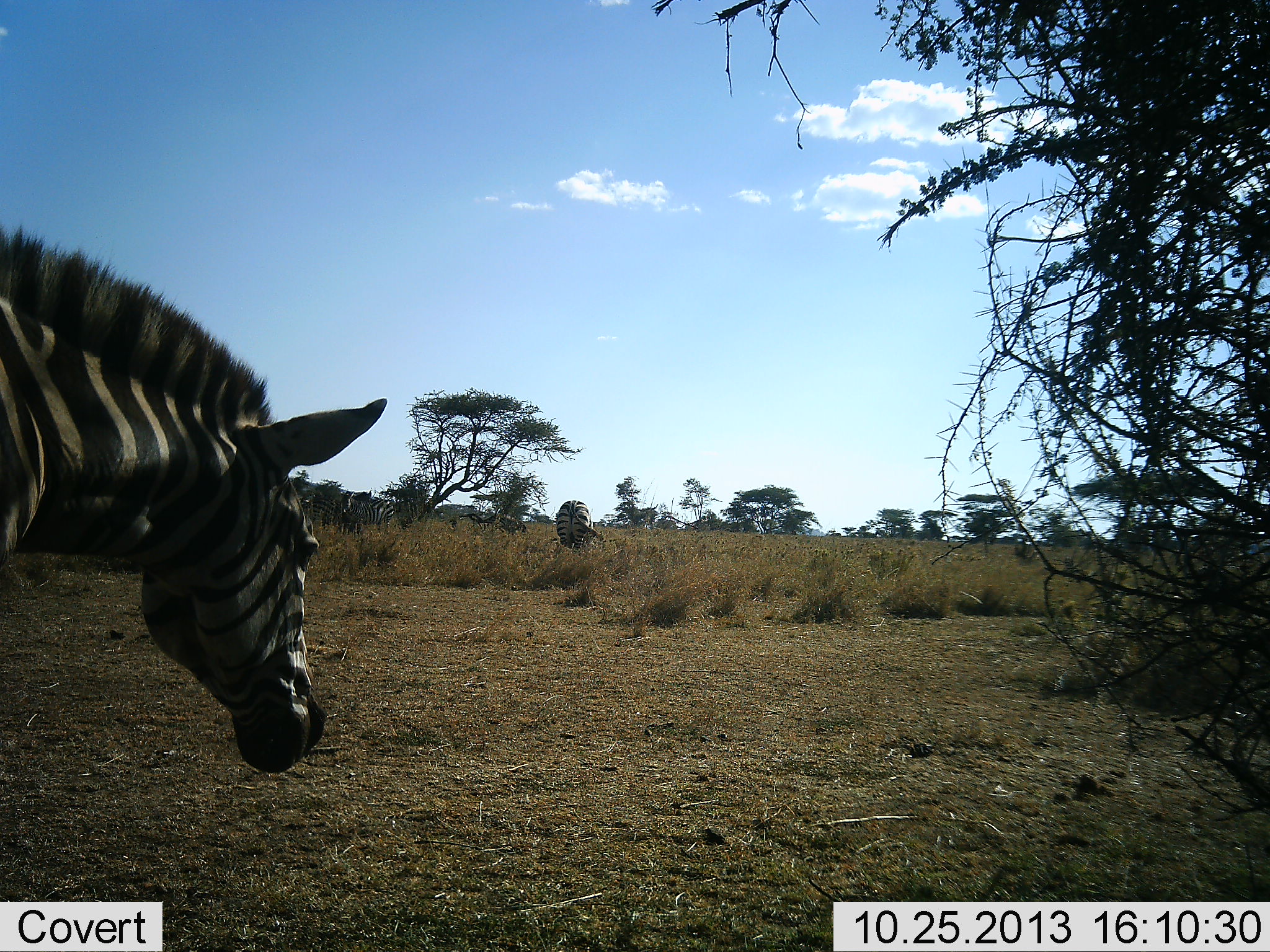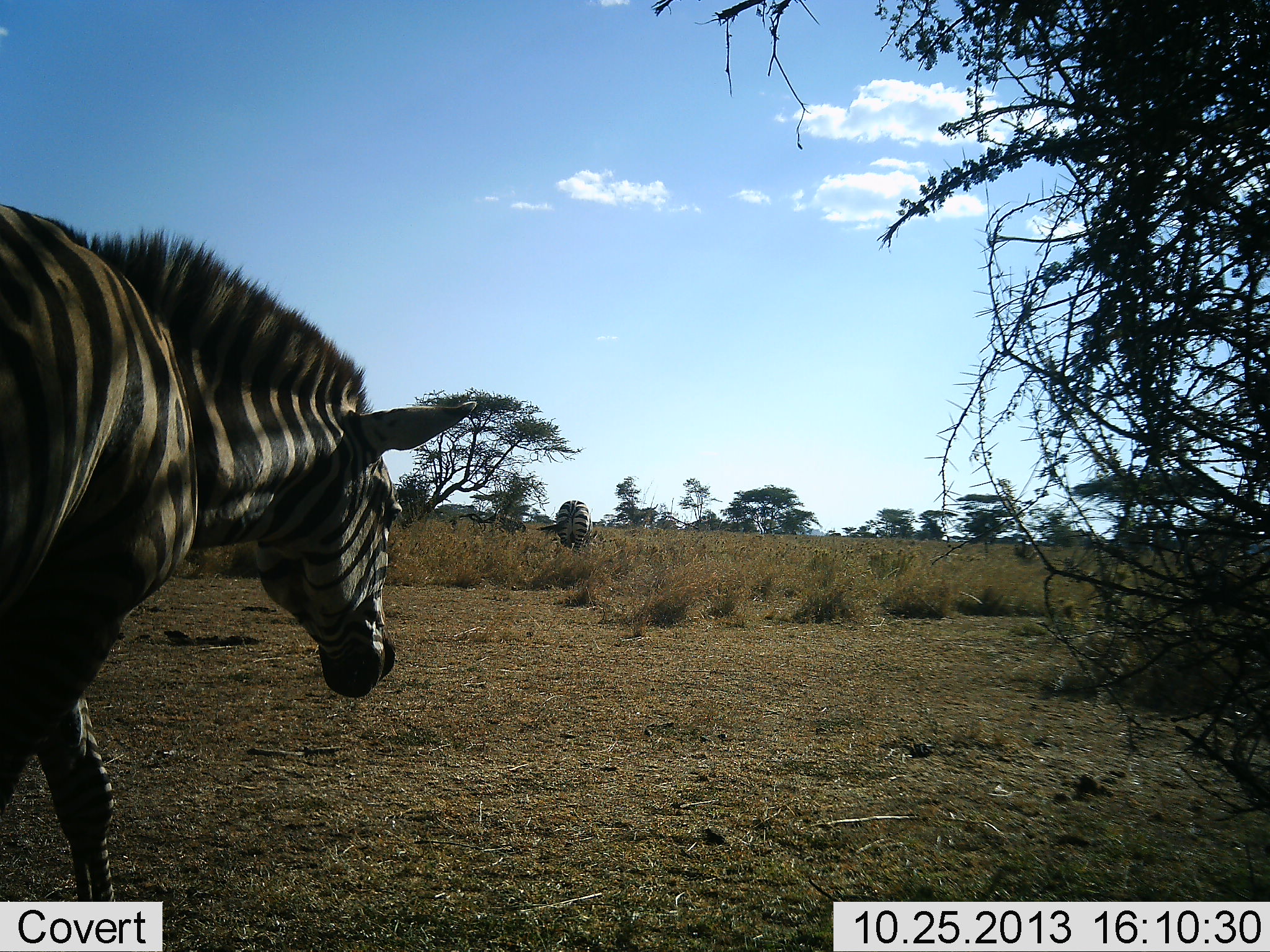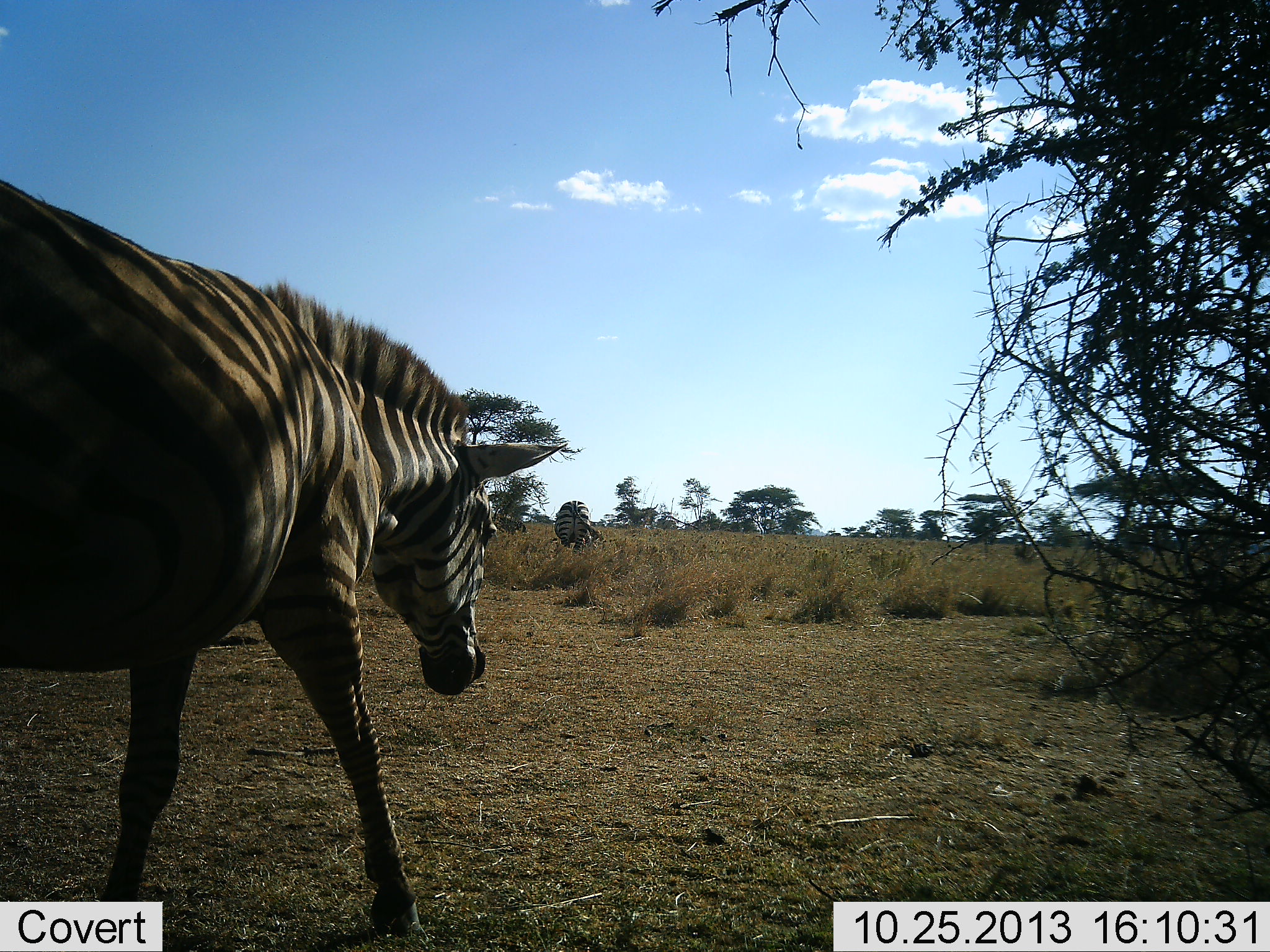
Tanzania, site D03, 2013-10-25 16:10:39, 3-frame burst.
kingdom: Animalia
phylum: Chordata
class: Mammalia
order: Perissodactyla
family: Equidae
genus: Equus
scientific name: Equus quagga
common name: plains zebra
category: zebra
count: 2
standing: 30%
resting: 0%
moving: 90%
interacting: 0%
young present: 0%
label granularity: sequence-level